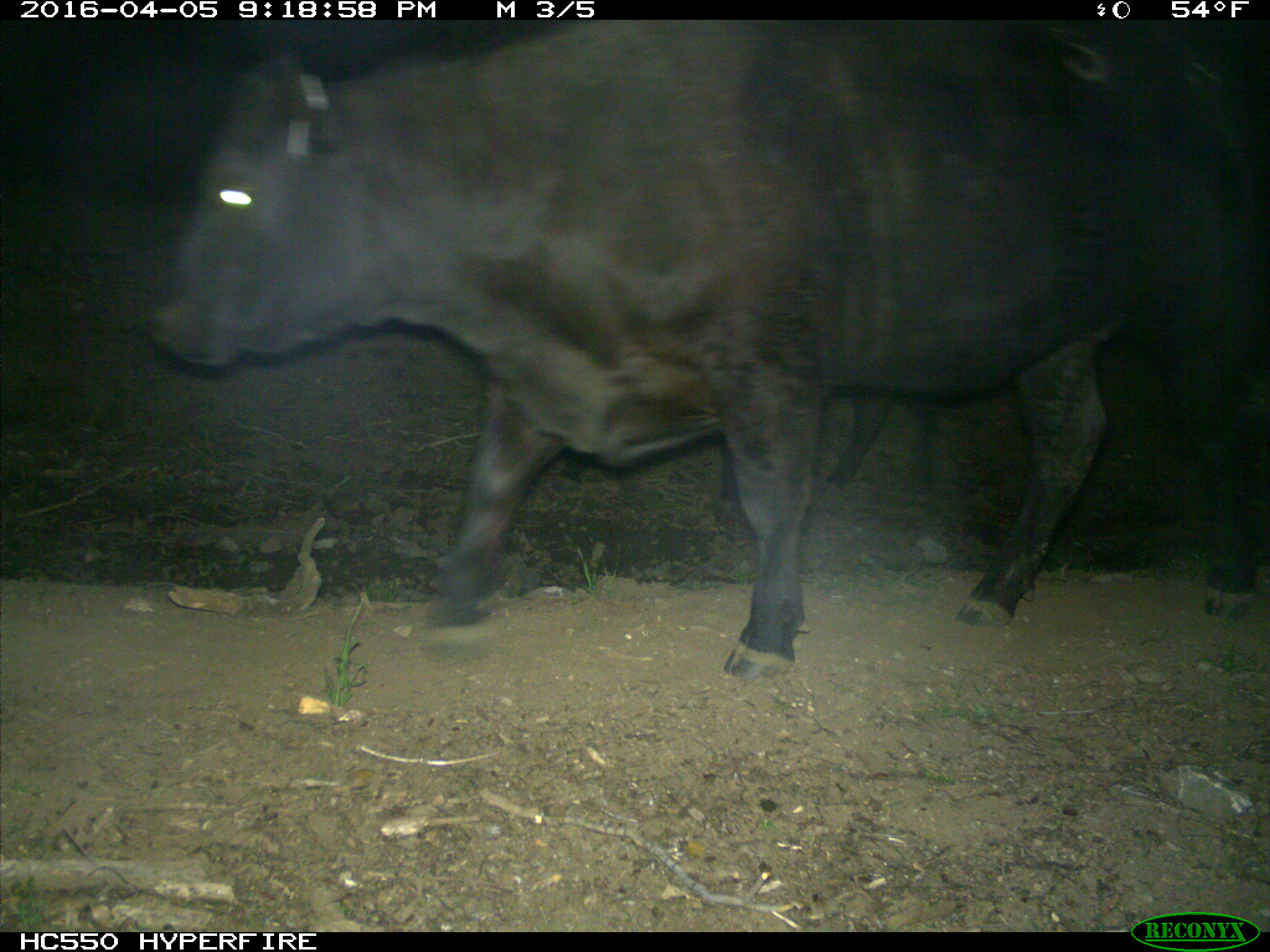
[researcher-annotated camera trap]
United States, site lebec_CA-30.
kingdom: Animalia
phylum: Chordata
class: Mammalia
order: Artiodactyla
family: Bovidae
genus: Bos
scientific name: Bos taurus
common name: domestic cow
Bos taurus (domestic cow).